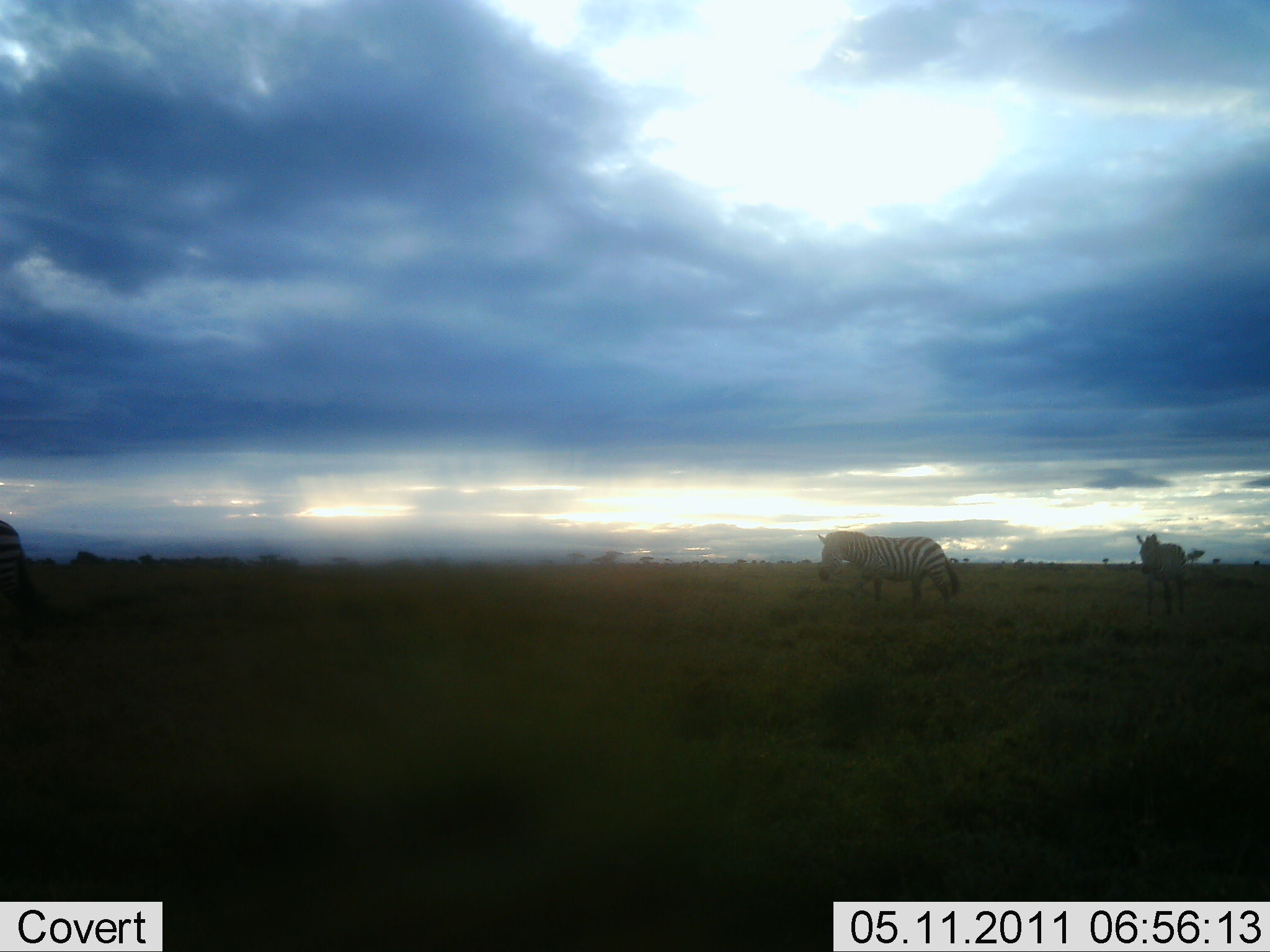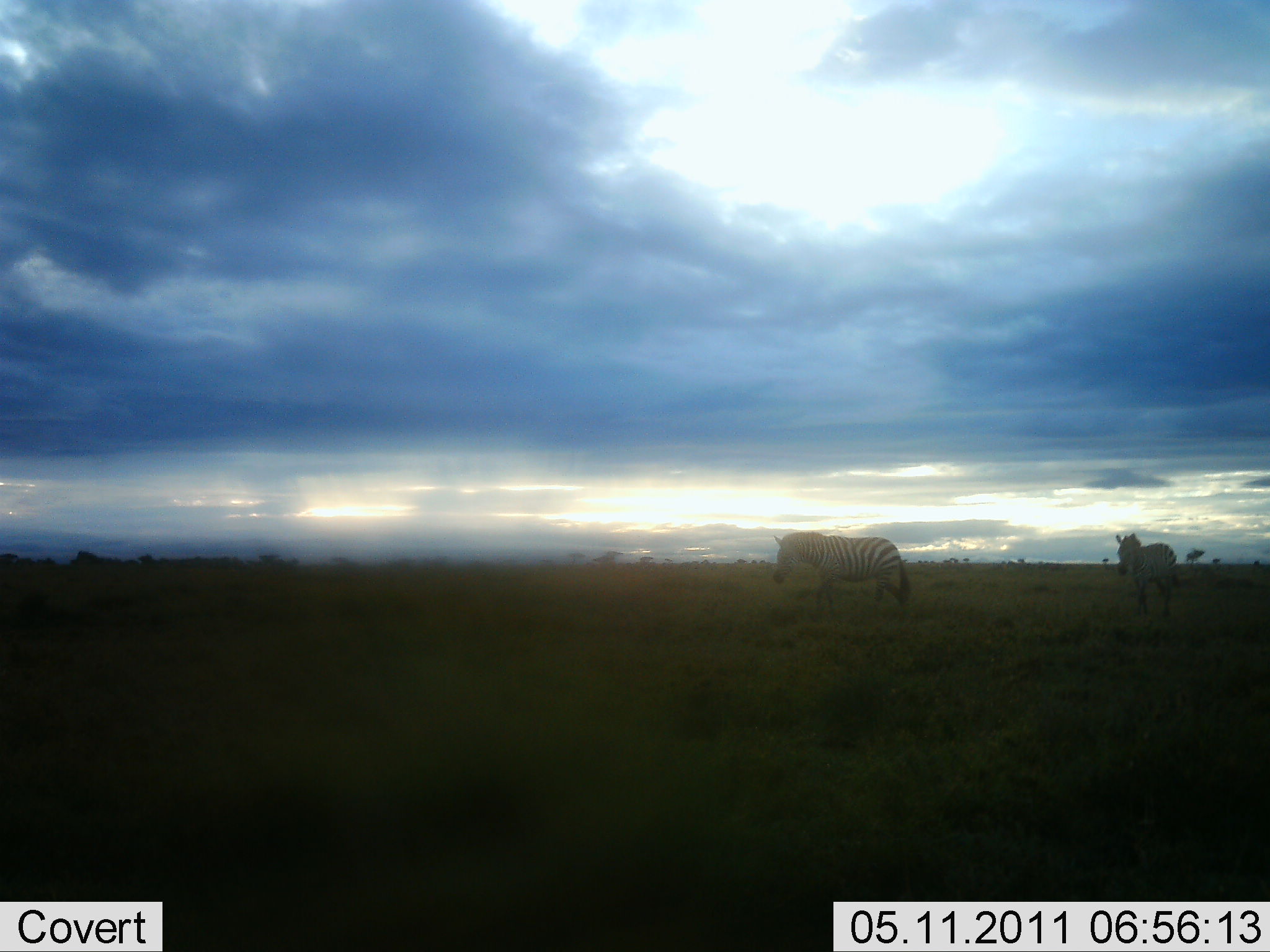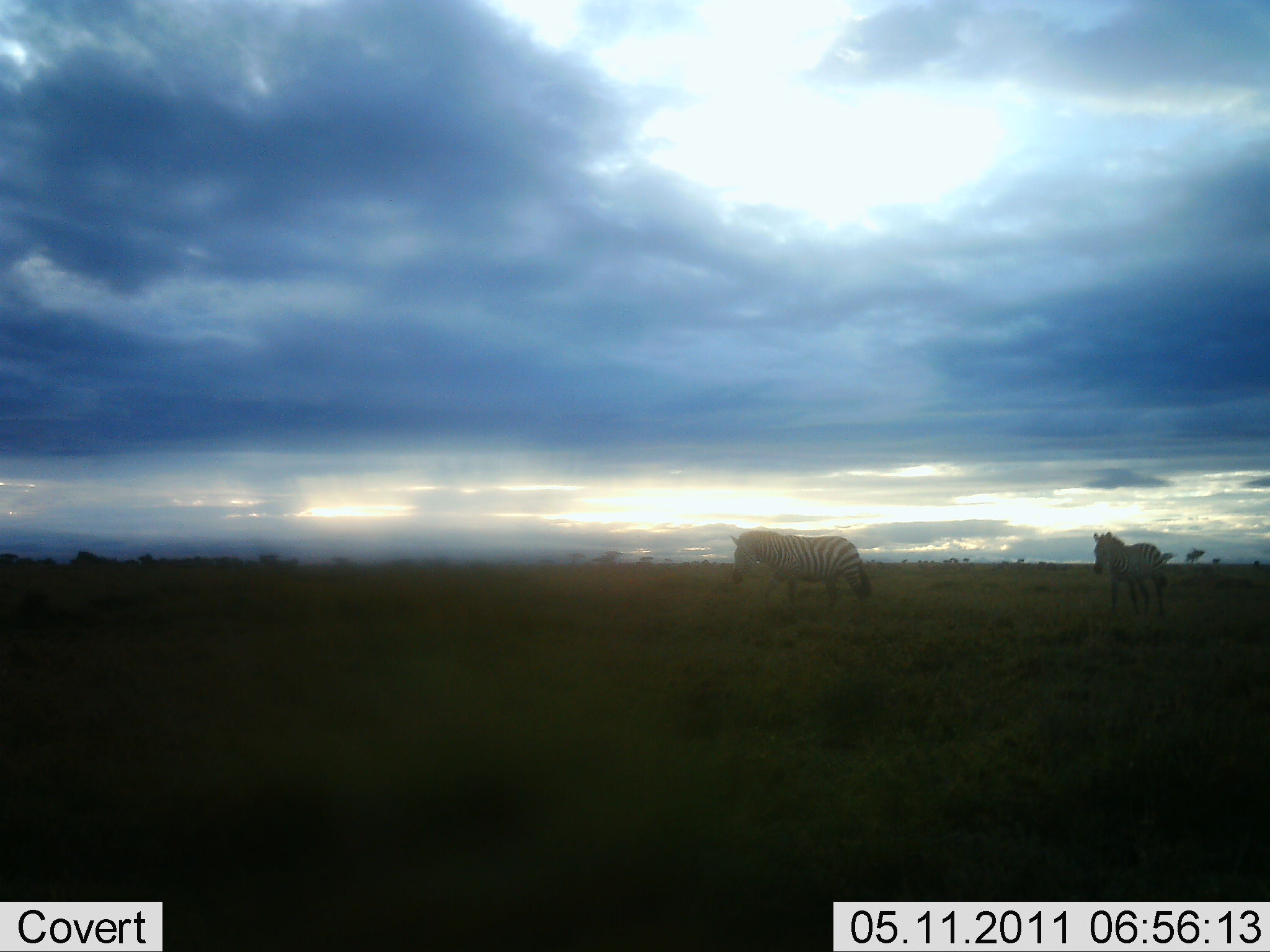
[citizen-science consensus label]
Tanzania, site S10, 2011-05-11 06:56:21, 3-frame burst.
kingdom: Animalia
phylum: Chordata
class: Mammalia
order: Perissodactyla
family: Equidae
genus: Equus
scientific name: Equus quagga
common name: plains zebra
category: zebra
Zebra (plains zebra) (Equus quagga), count 3. Behavior (volunteer vote fractions): standing 7%, resting 0%, moving 93%, interacting 0%. Young present (vote fraction): 7%. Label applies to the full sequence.